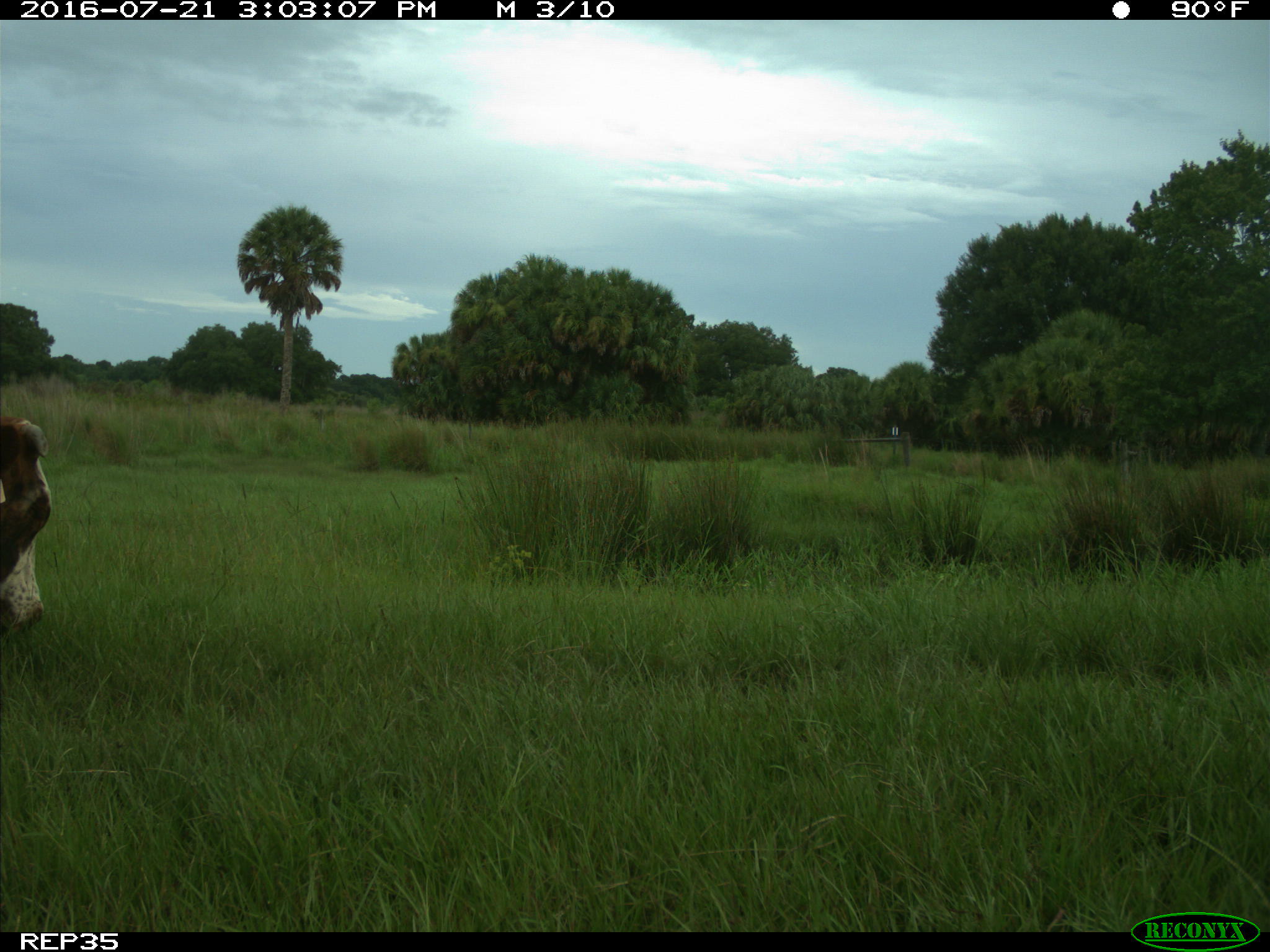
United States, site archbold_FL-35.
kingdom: Animalia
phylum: Chordata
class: Mammalia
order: Artiodactyla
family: Bovidae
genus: Bos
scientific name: Bos taurus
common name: domestic cow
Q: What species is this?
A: Bos taurus (domestic cow).